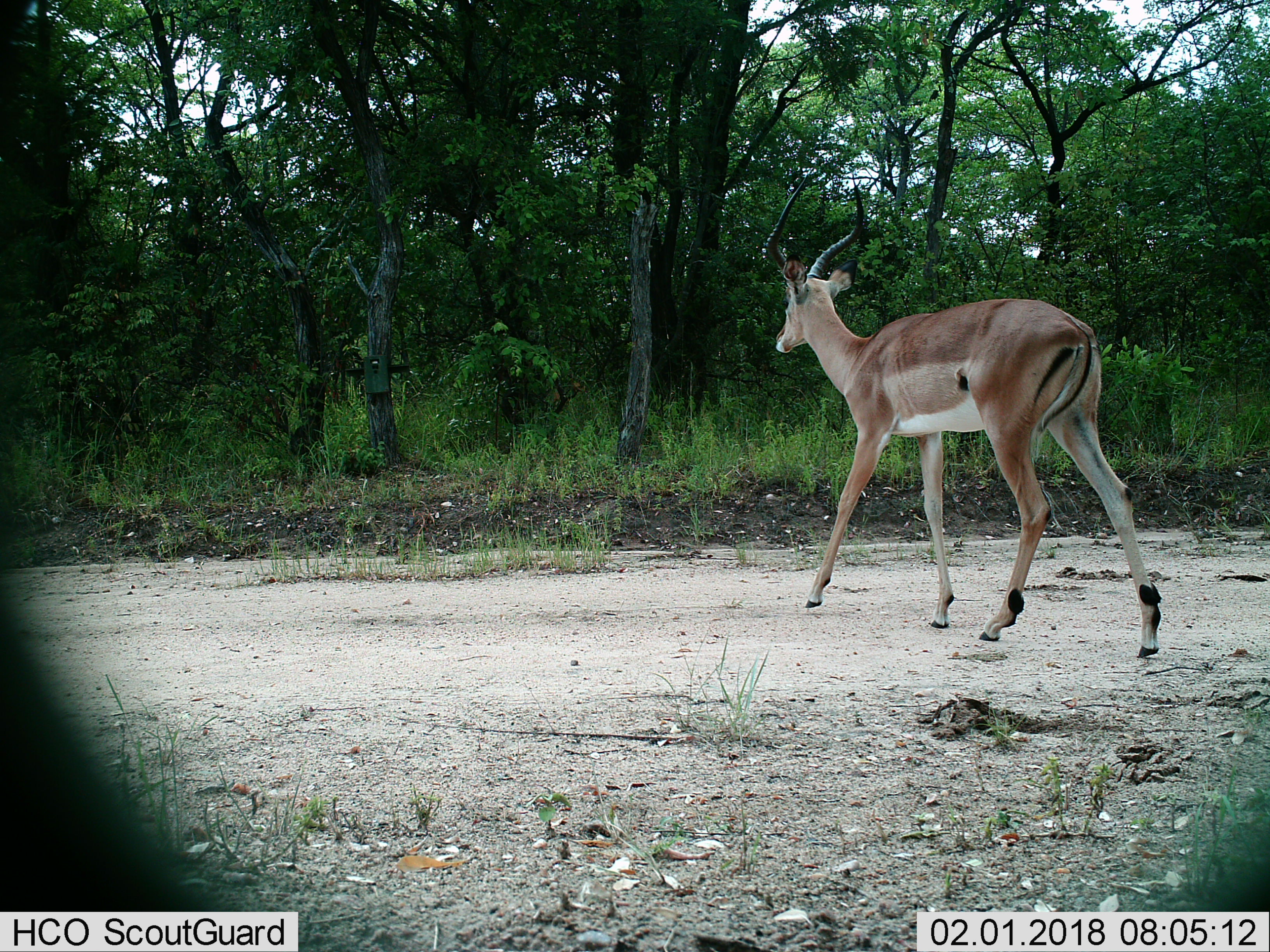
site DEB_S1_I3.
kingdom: Animalia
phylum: Chordata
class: Mammalia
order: Artiodactyla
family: Bovidae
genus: Aepyceros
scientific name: Aepyceros melampus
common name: impala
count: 1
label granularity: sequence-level